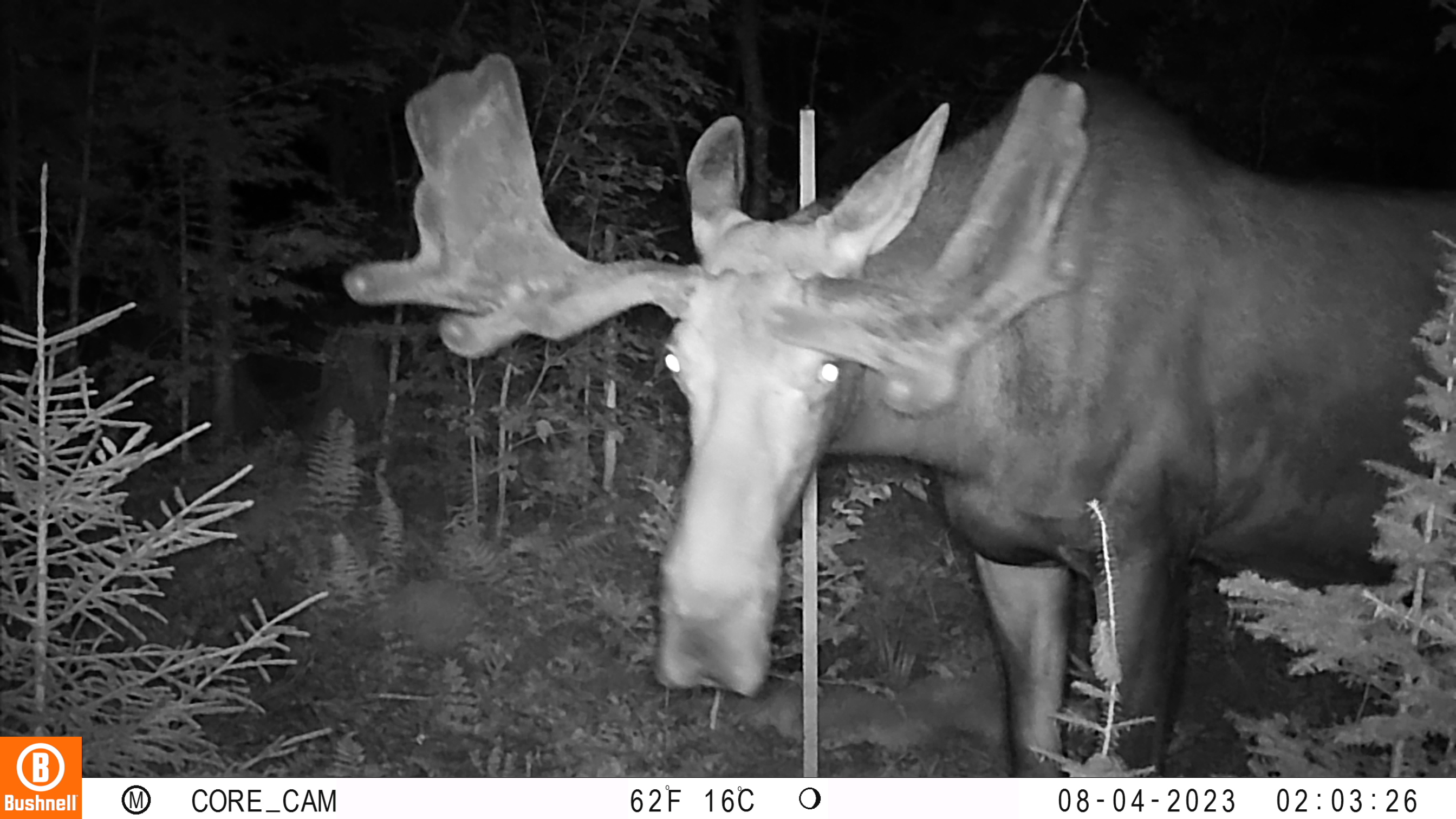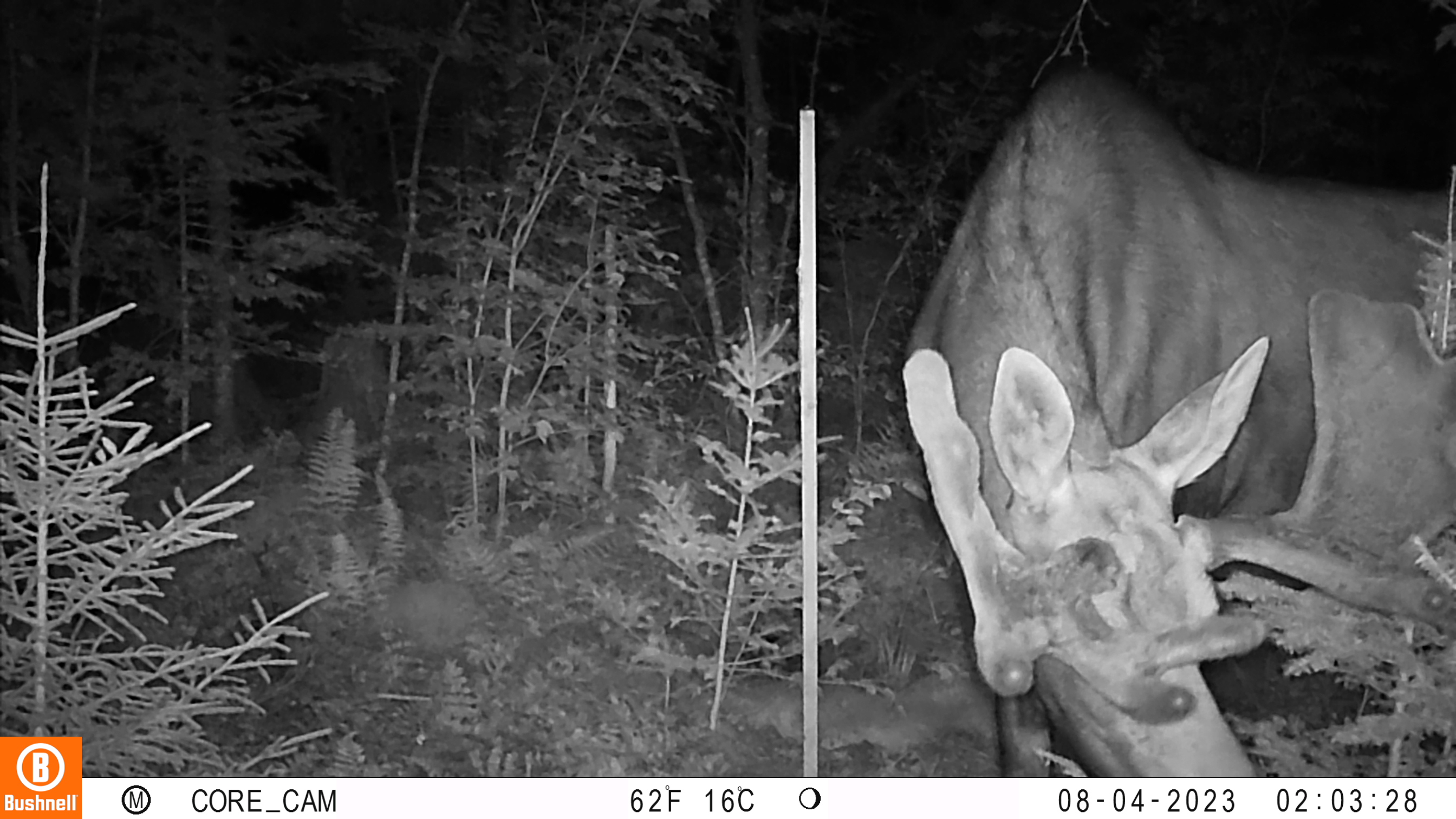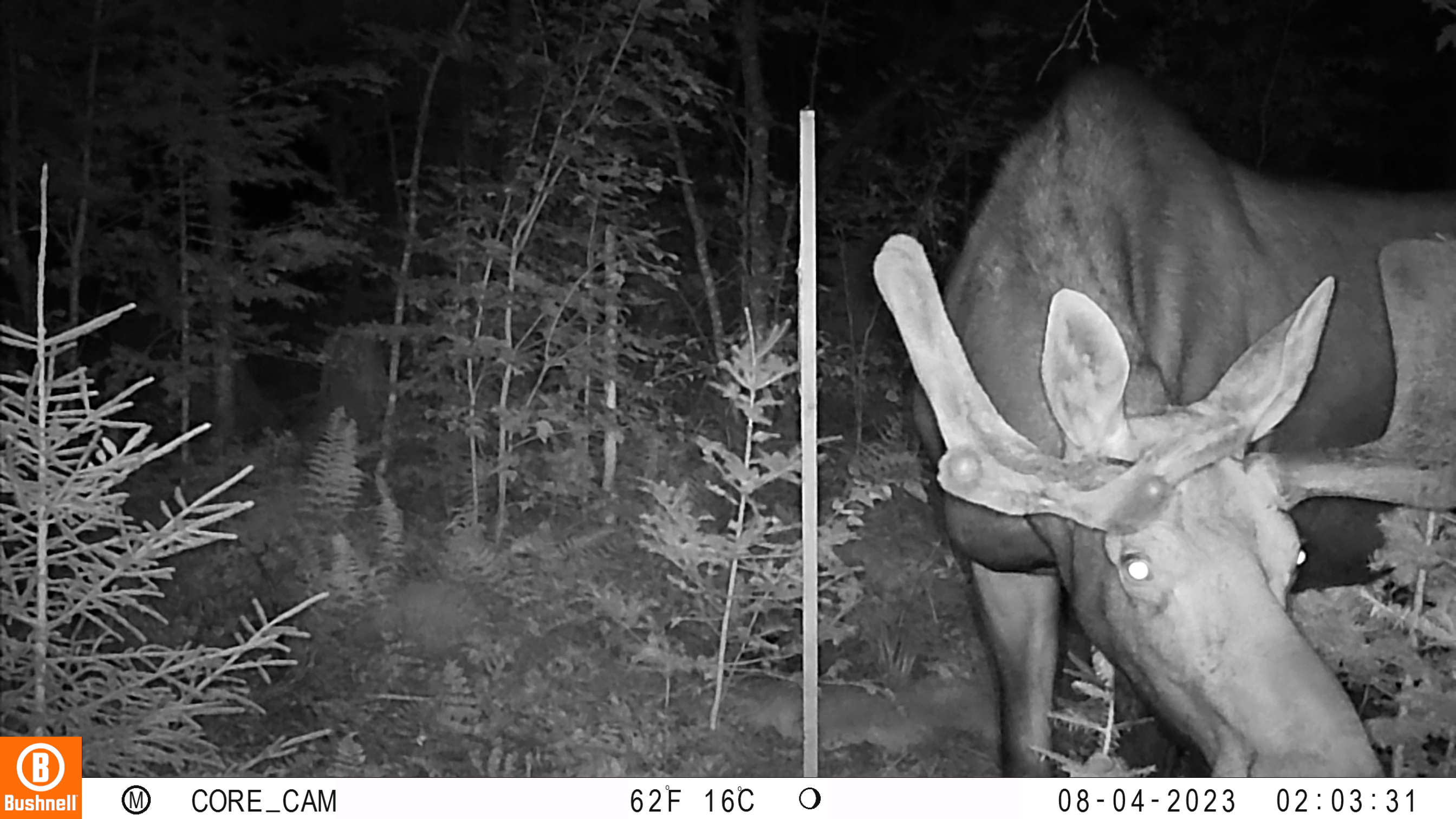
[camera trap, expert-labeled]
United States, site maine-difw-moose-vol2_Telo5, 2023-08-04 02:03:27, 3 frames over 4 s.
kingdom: Animalia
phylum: Chordata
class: Mammalia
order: Artiodactyla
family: Cervidae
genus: Odocoileus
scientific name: Odocoileus virginianus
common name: white-tailed deer